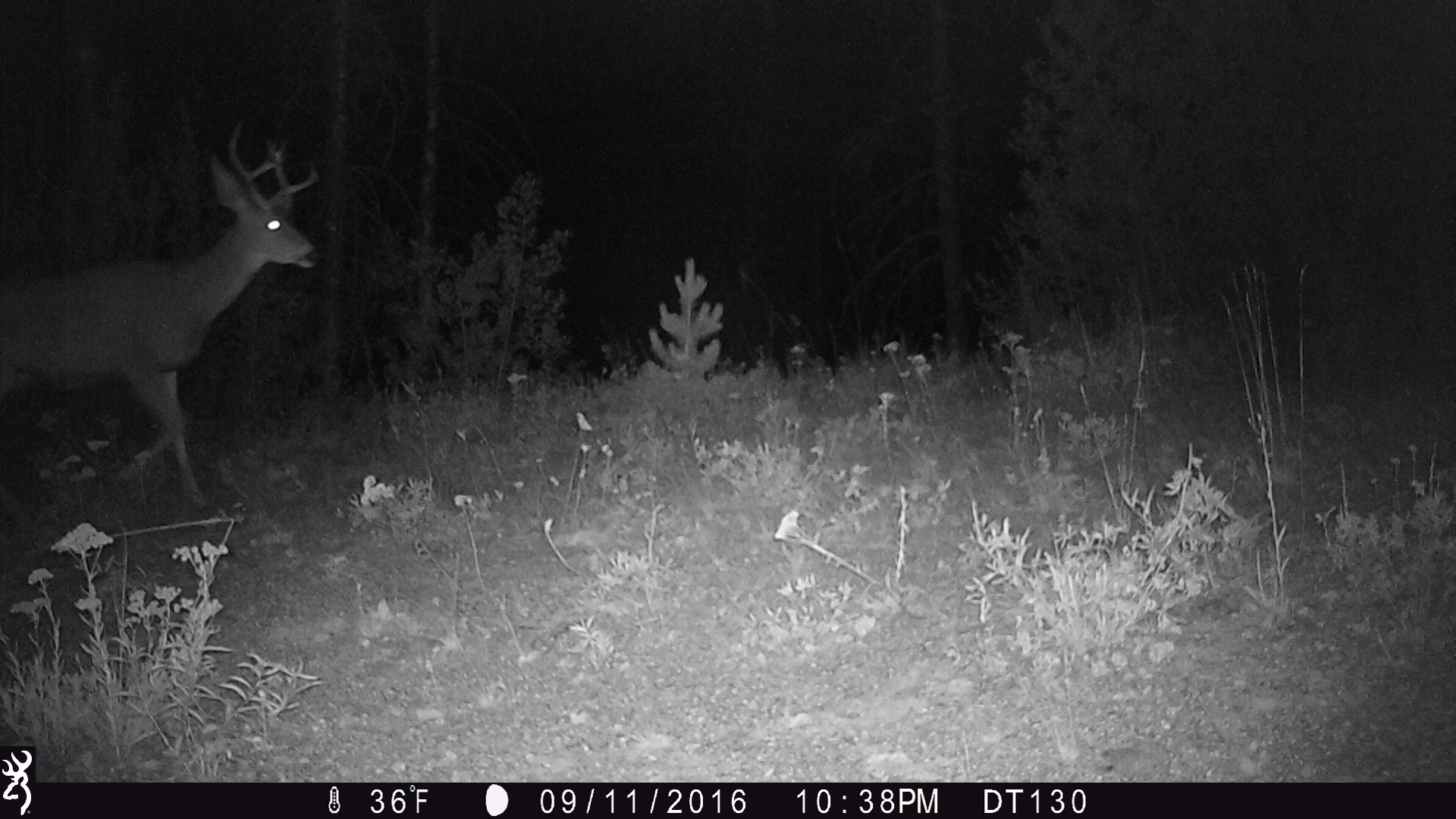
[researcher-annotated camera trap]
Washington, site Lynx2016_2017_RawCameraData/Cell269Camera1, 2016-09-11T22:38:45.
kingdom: Animalia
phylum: Chordata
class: Mammalia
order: Artiodactyla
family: Cervidae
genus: Odocoileus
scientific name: Odocoileus hemionus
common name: mule deer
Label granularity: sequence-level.